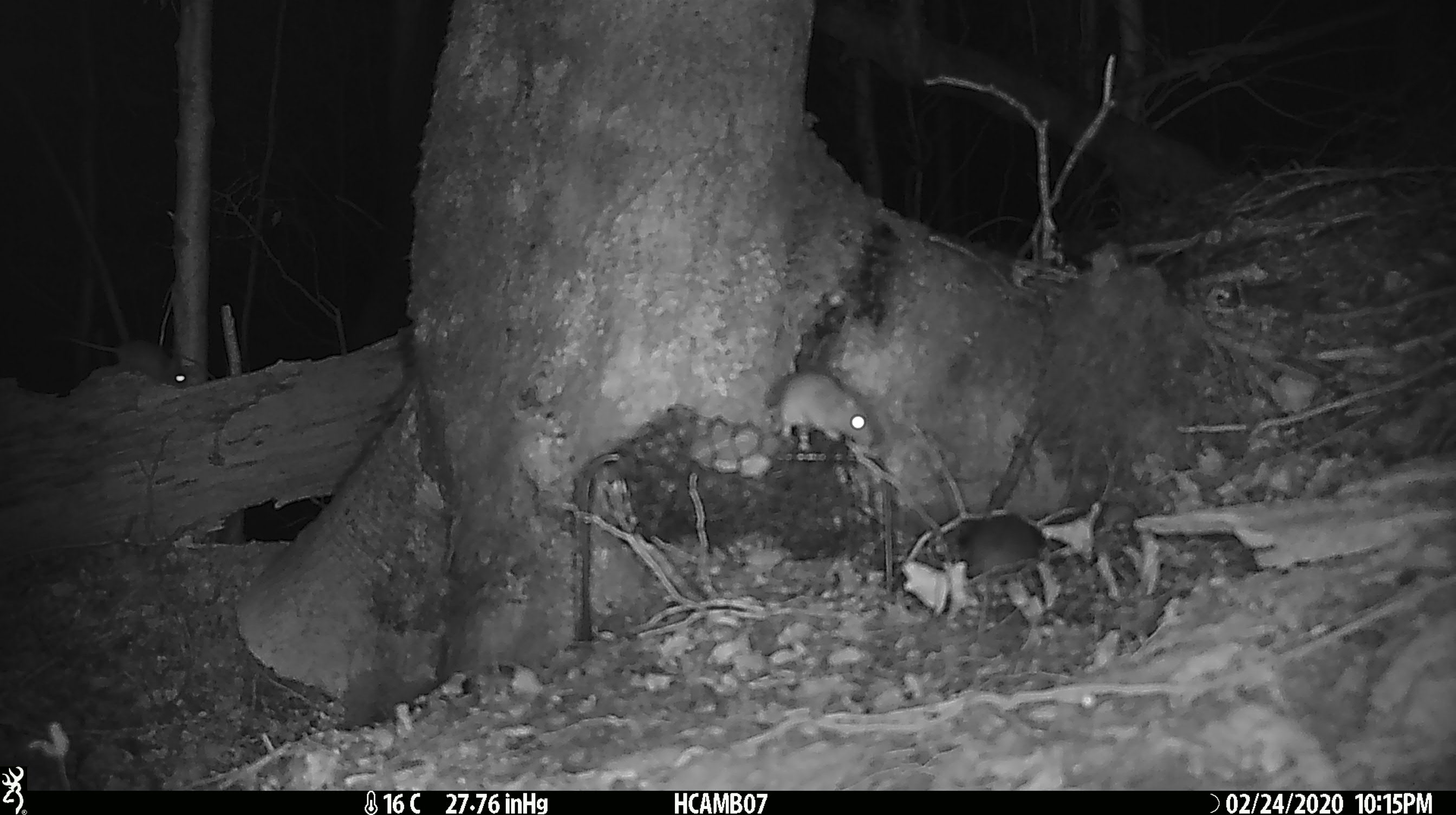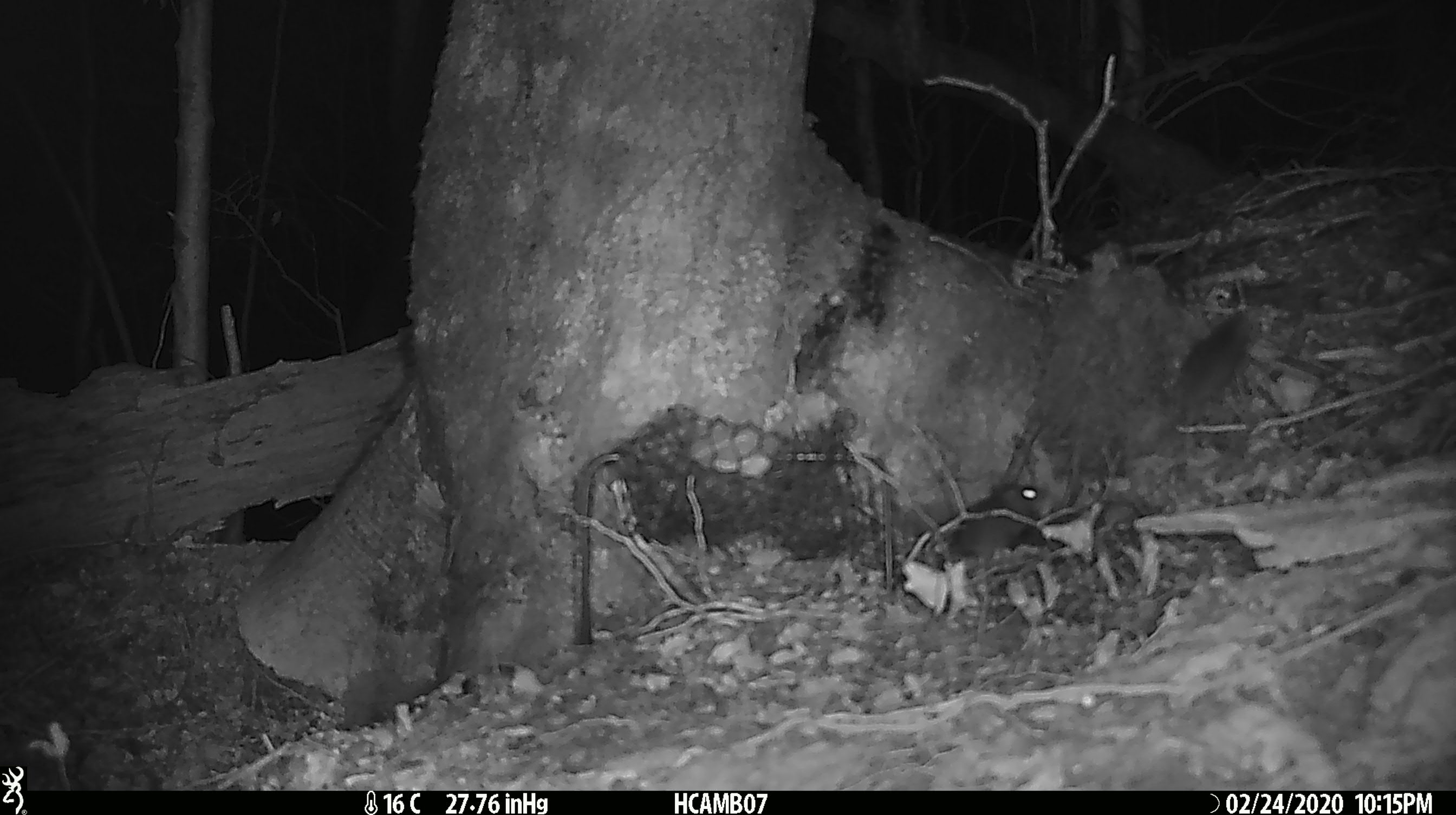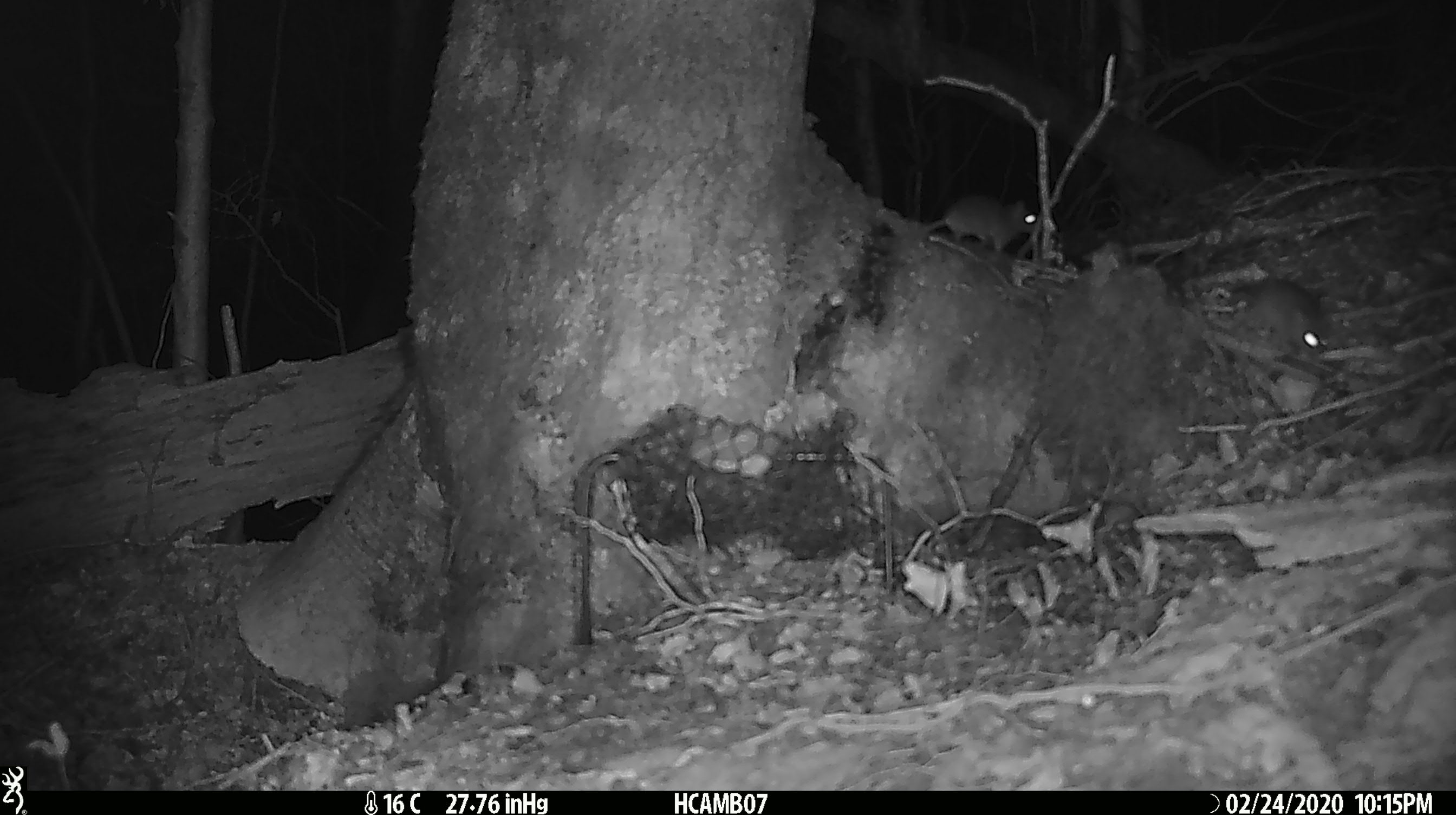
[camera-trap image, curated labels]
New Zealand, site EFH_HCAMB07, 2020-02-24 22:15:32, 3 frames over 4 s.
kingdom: Animalia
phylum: Chordata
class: Mammalia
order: Rodentia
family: Muridae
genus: Mus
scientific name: Mus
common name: mouse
Mouse (Mus).